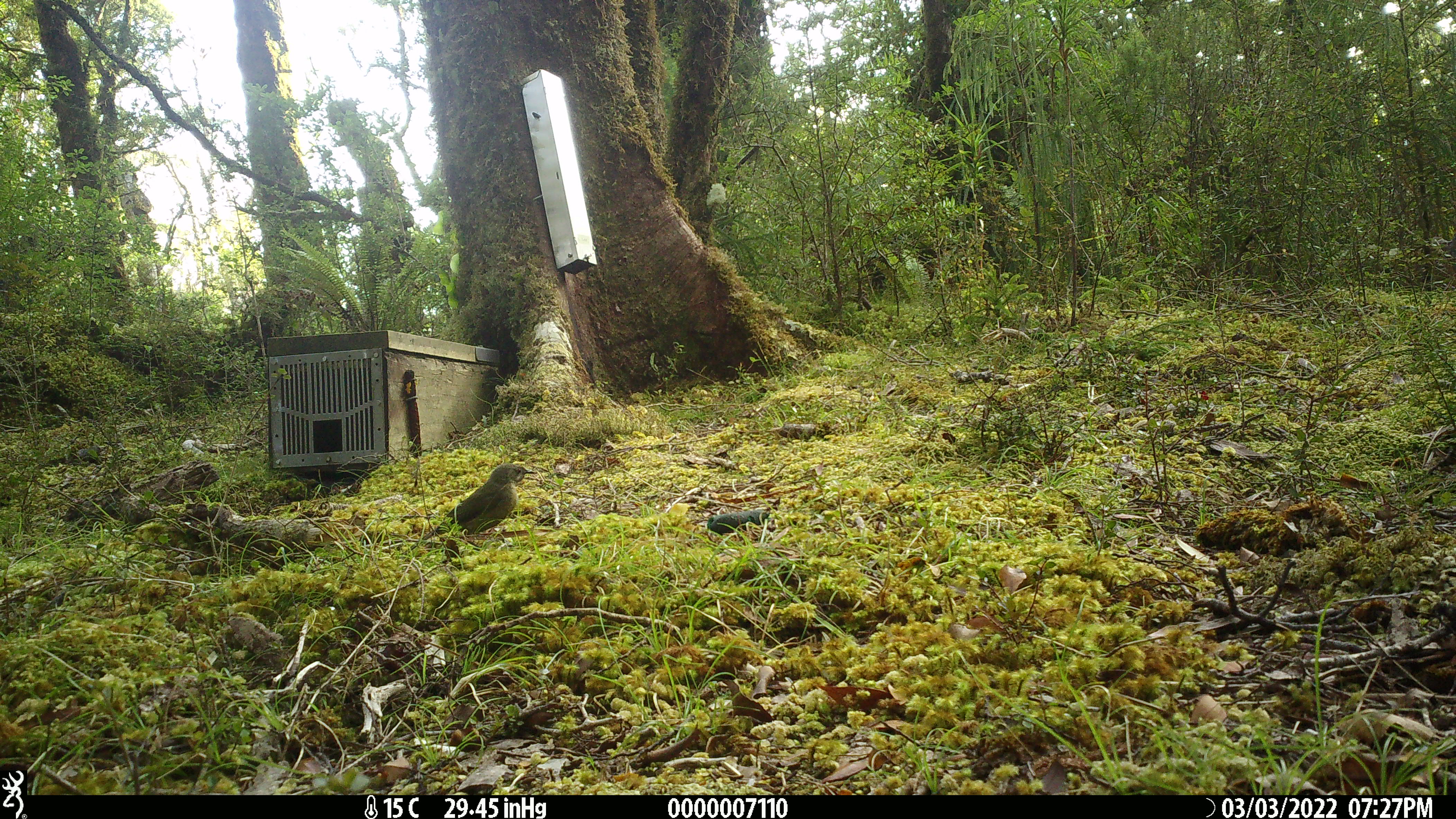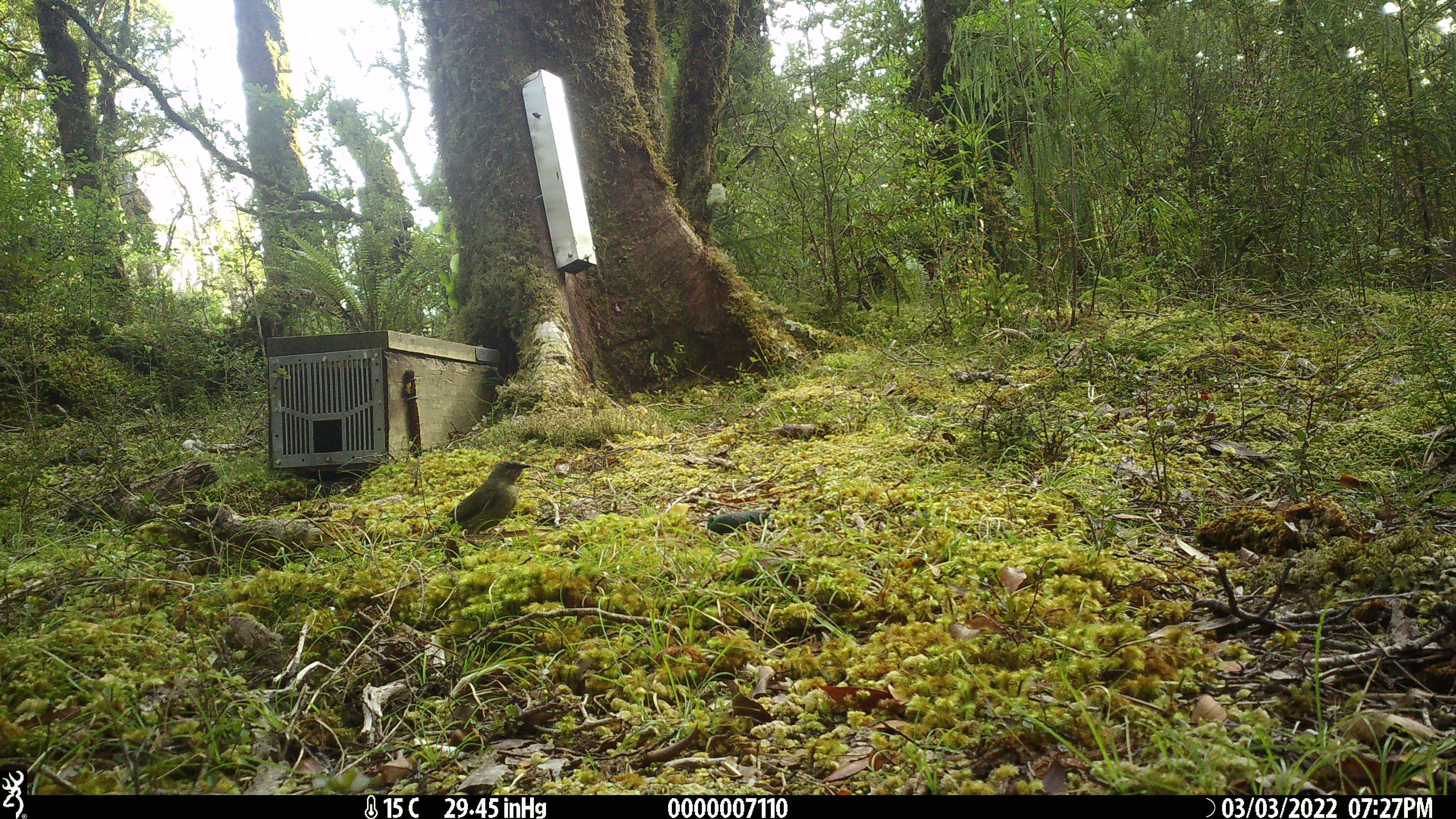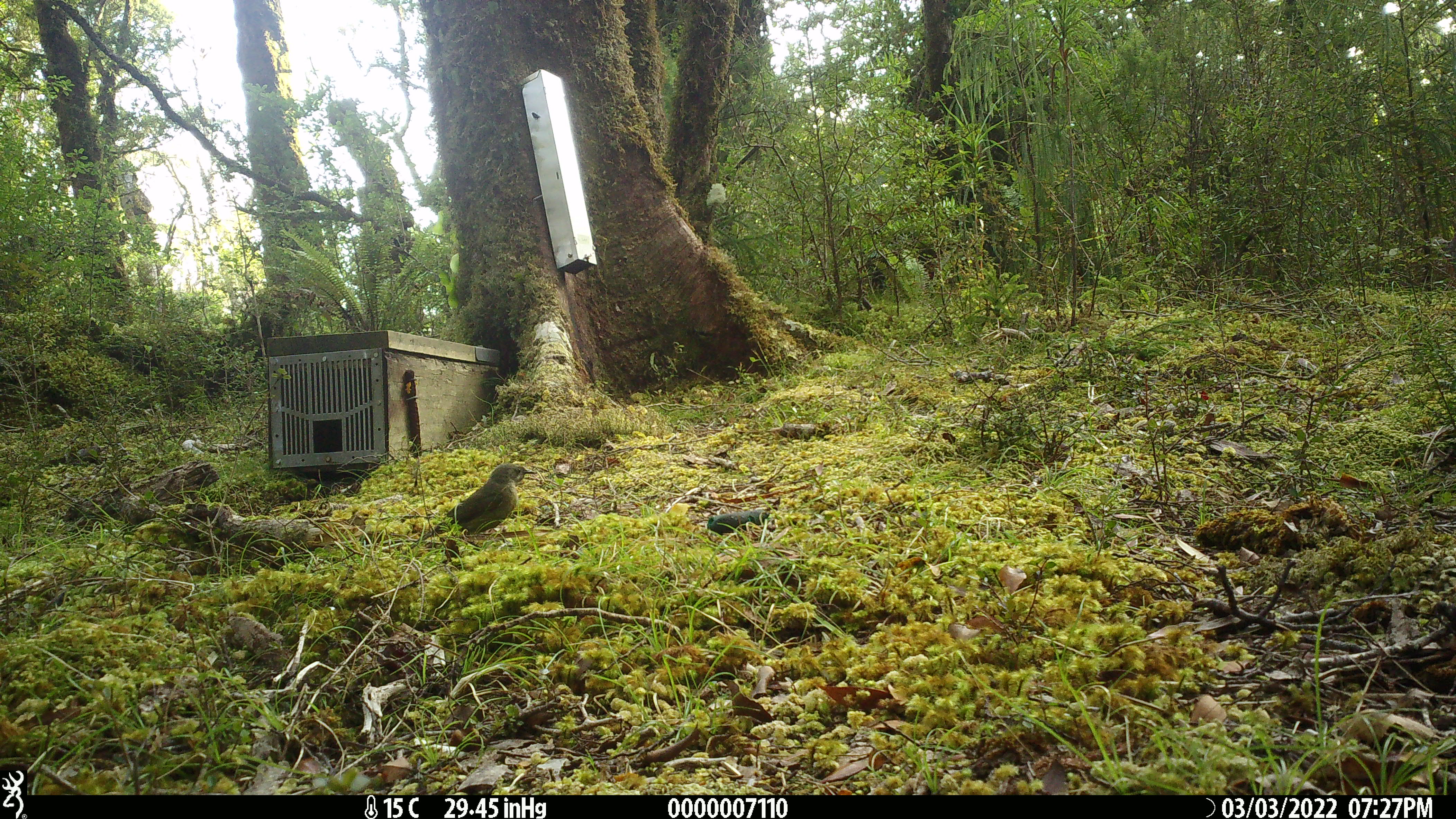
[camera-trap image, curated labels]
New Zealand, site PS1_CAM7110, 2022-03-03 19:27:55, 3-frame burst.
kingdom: Animalia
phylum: Chordata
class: Aves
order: Passeriformes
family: Meliphagidae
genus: Anthornis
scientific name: Anthornis melanura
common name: new zealand bellbird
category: bellbird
Bellbird (new zealand bellbird) (Anthornis melanura).